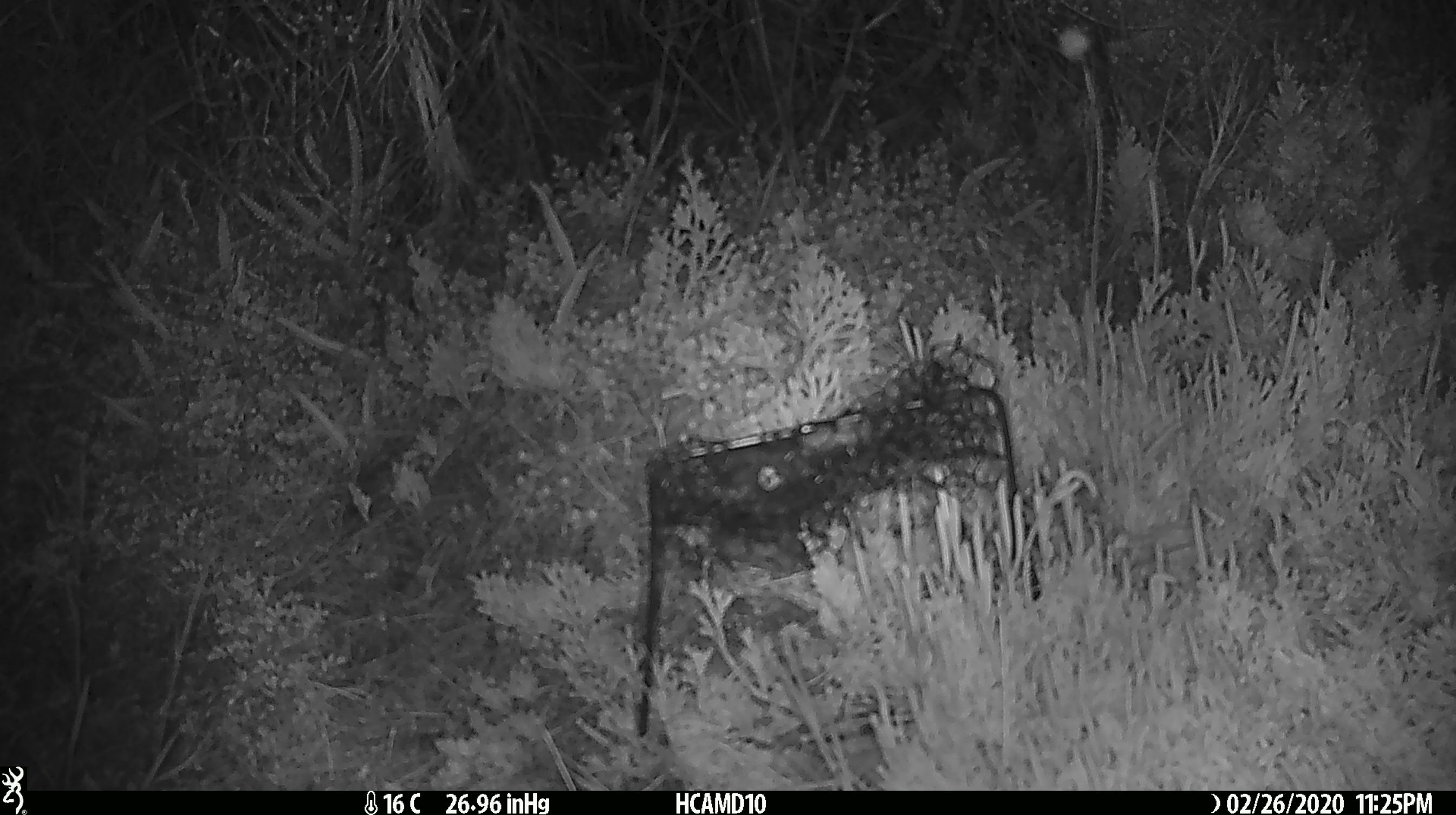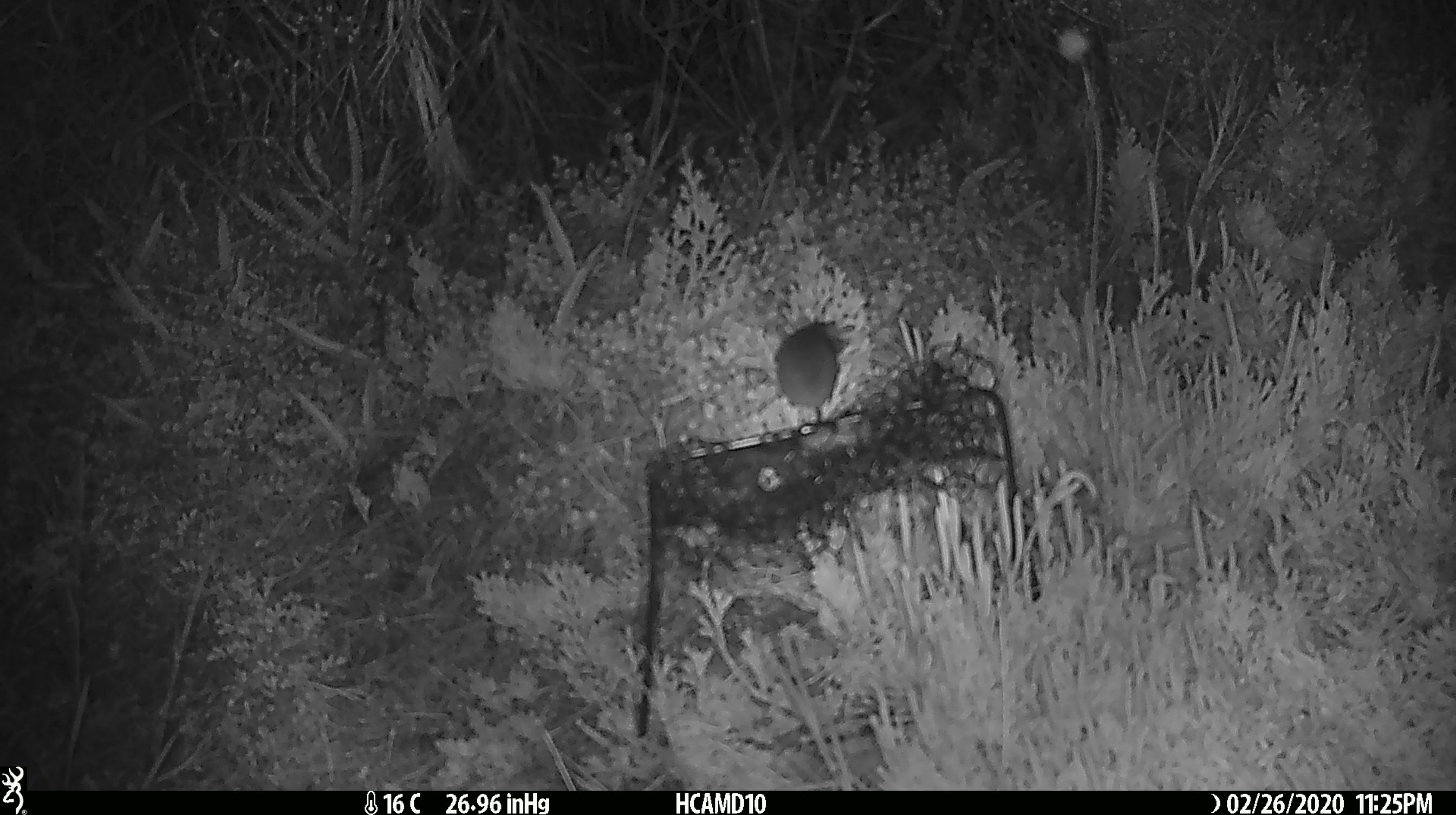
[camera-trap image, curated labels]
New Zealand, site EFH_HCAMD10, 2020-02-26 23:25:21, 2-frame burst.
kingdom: Animalia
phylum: Chordata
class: Mammalia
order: Rodentia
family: Muridae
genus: Mus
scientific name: Mus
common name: mouse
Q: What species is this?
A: Mouse (Mus).